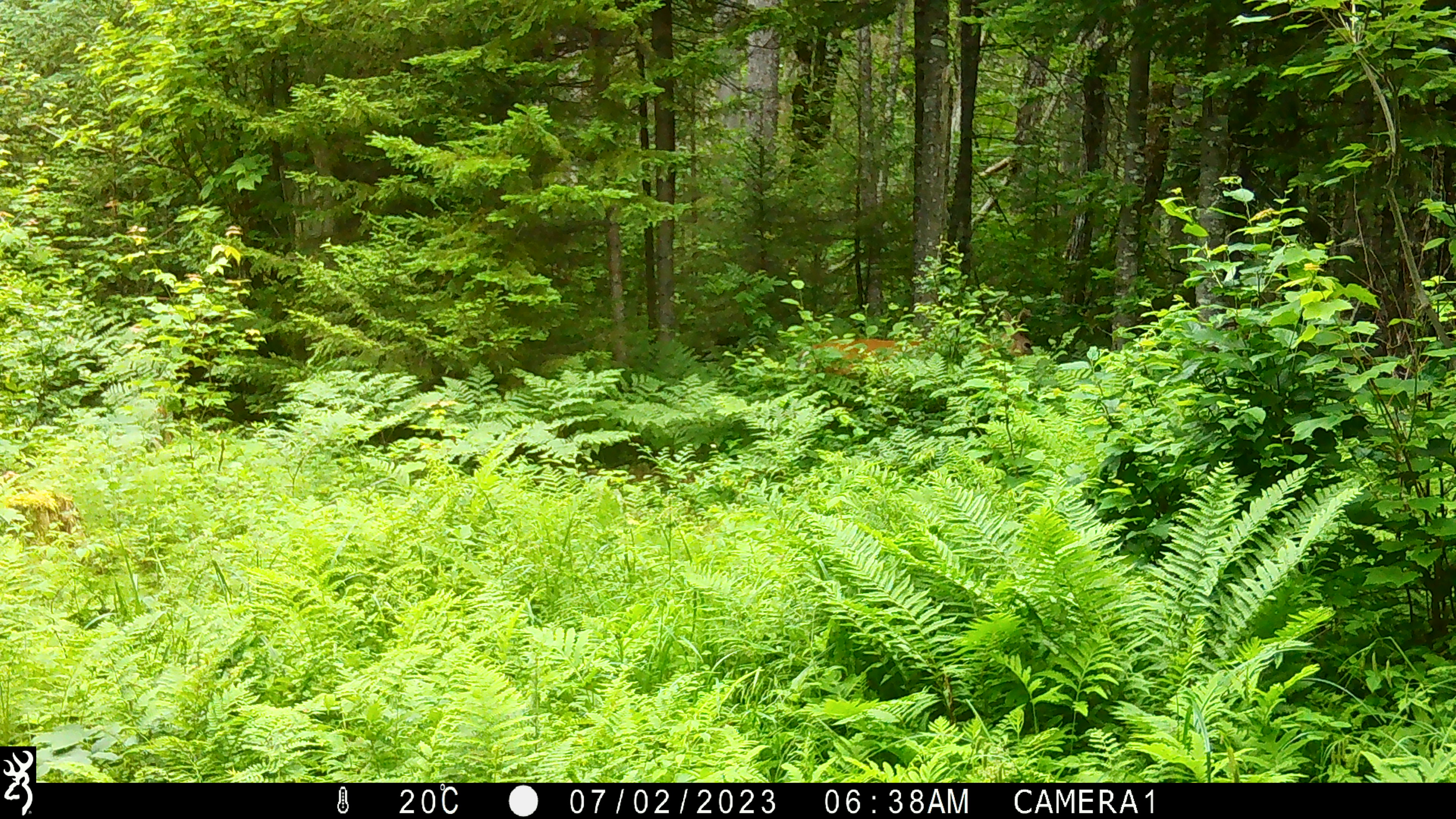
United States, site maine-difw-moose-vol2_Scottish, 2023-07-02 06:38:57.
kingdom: Animalia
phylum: Chordata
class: Mammalia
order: Artiodactyla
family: Cervidae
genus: Odocoileus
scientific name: Odocoileus virginianus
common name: white-tailed deer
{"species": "white-tailed deer (Odocoileus virginianus)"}